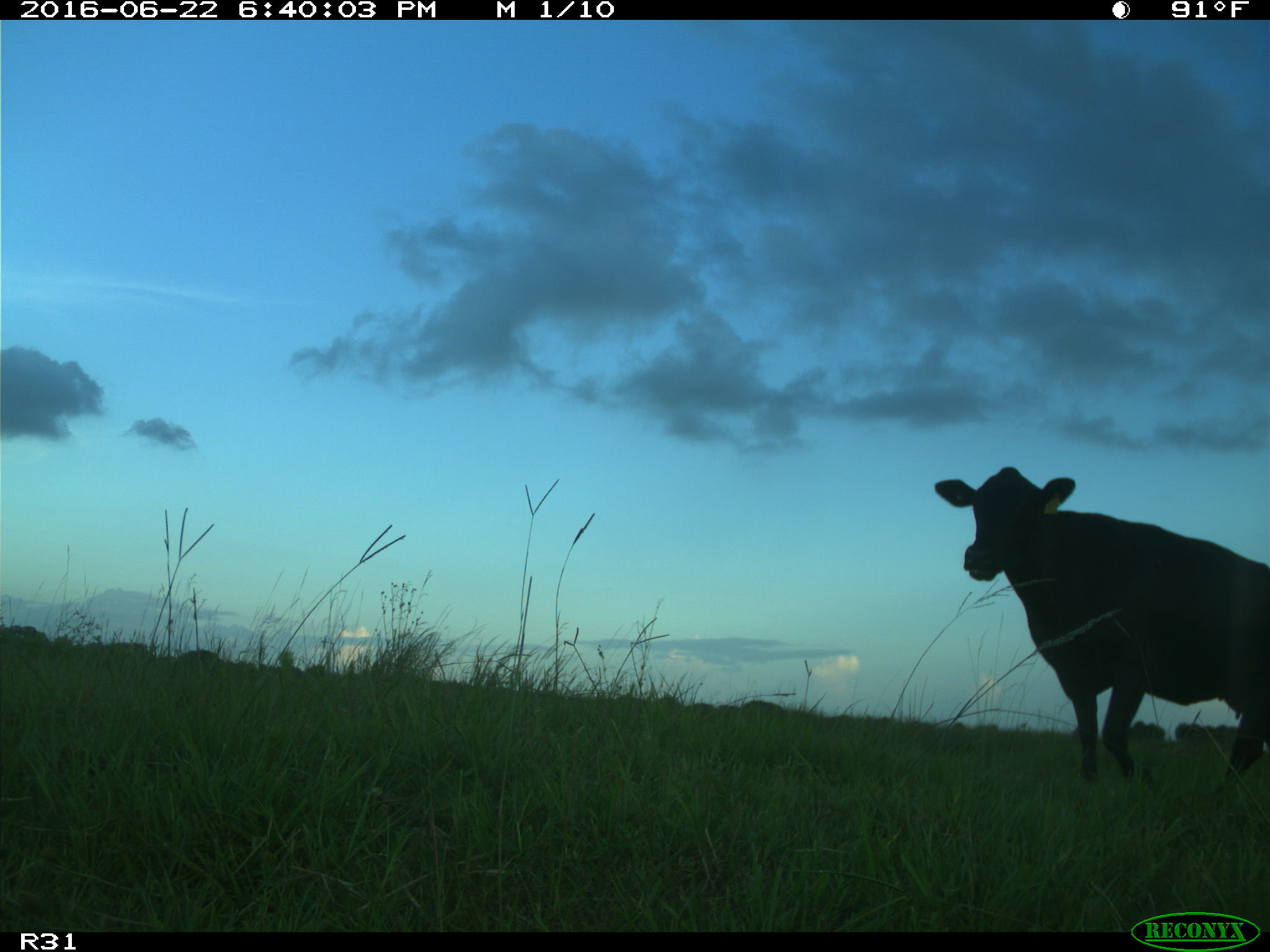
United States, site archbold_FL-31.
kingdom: Animalia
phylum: Chordata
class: Mammalia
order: Artiodactyla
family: Bovidae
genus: Bos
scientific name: Bos taurus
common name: domestic cow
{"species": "Bos taurus (domestic cow)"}